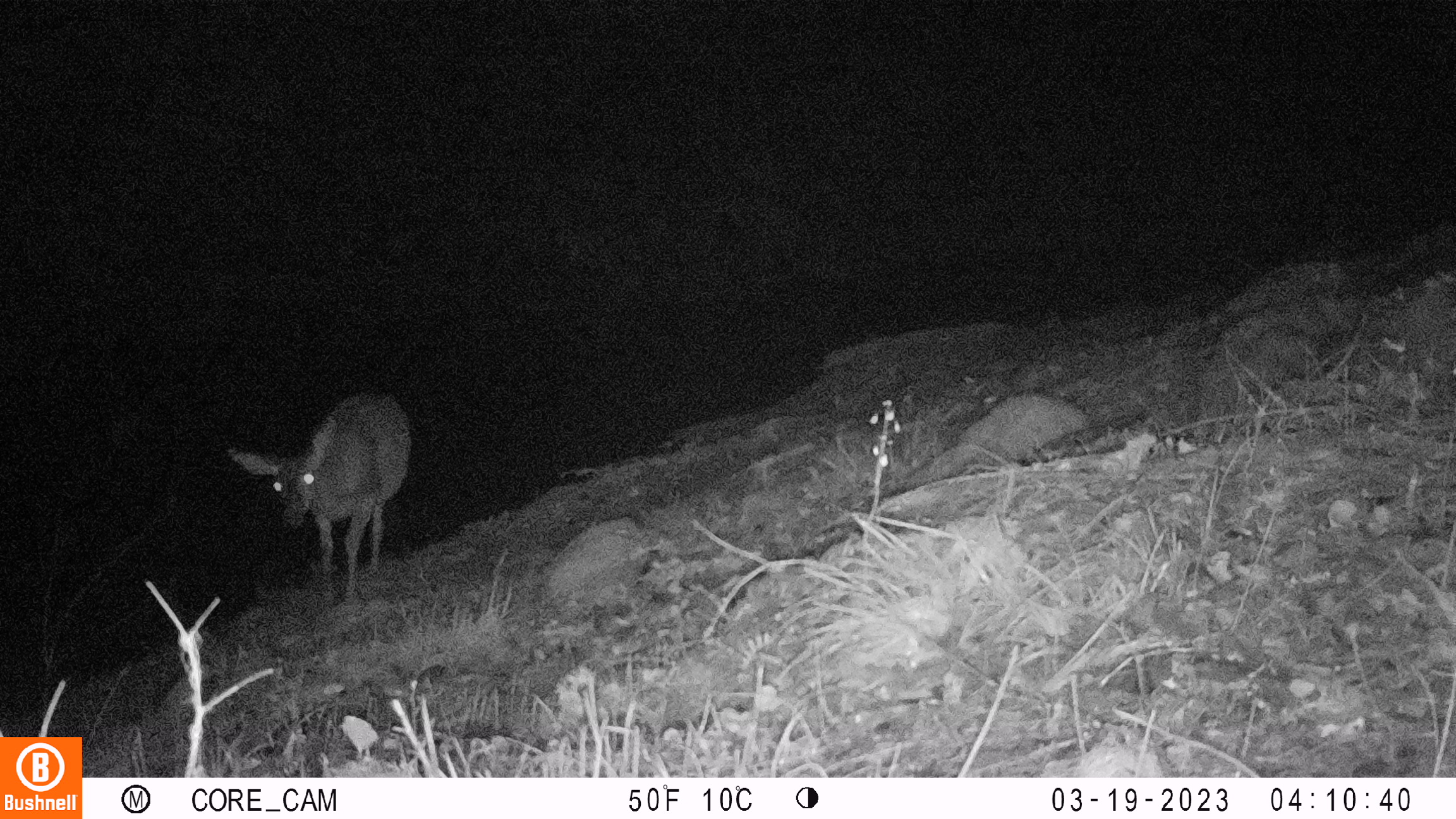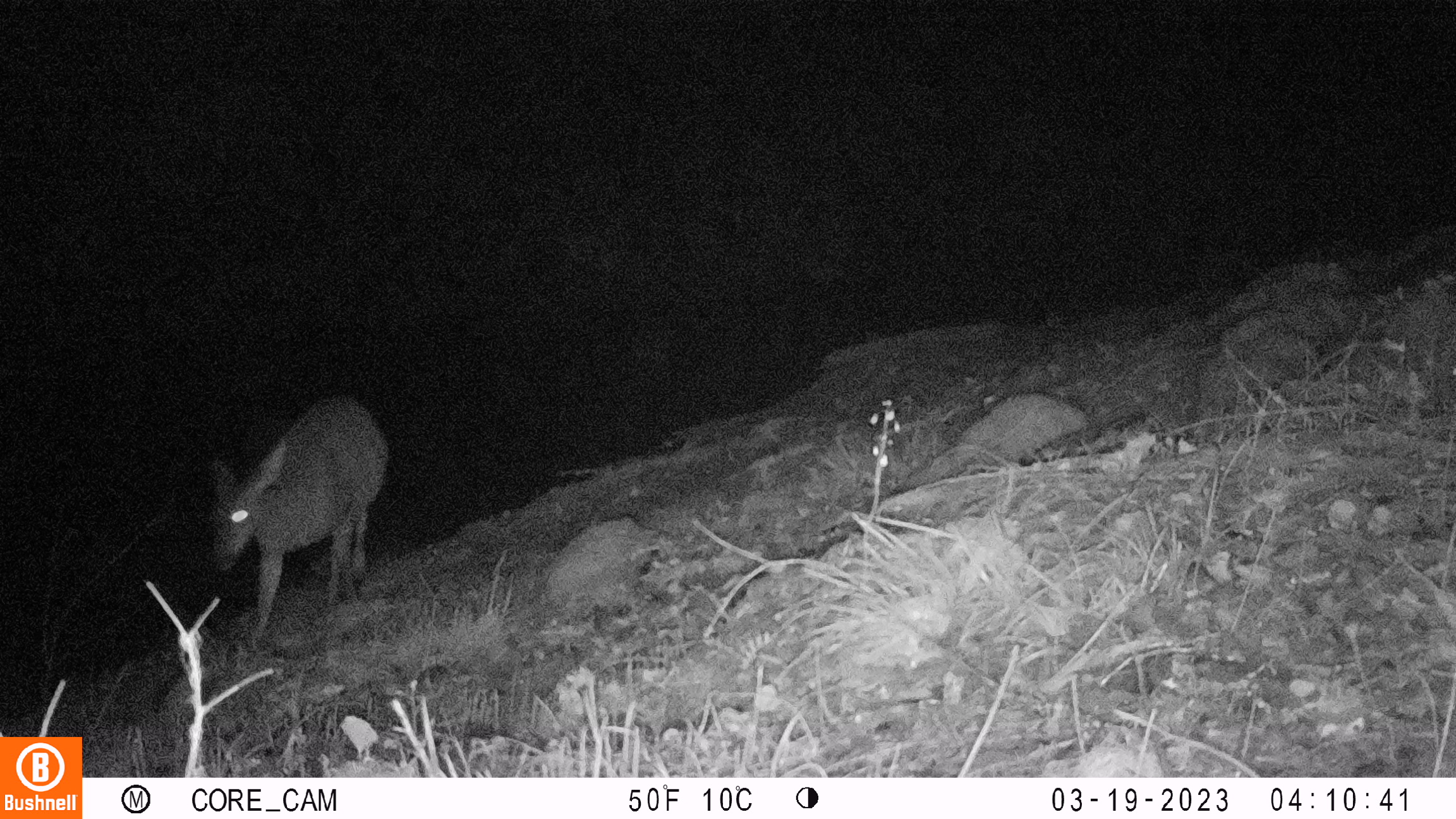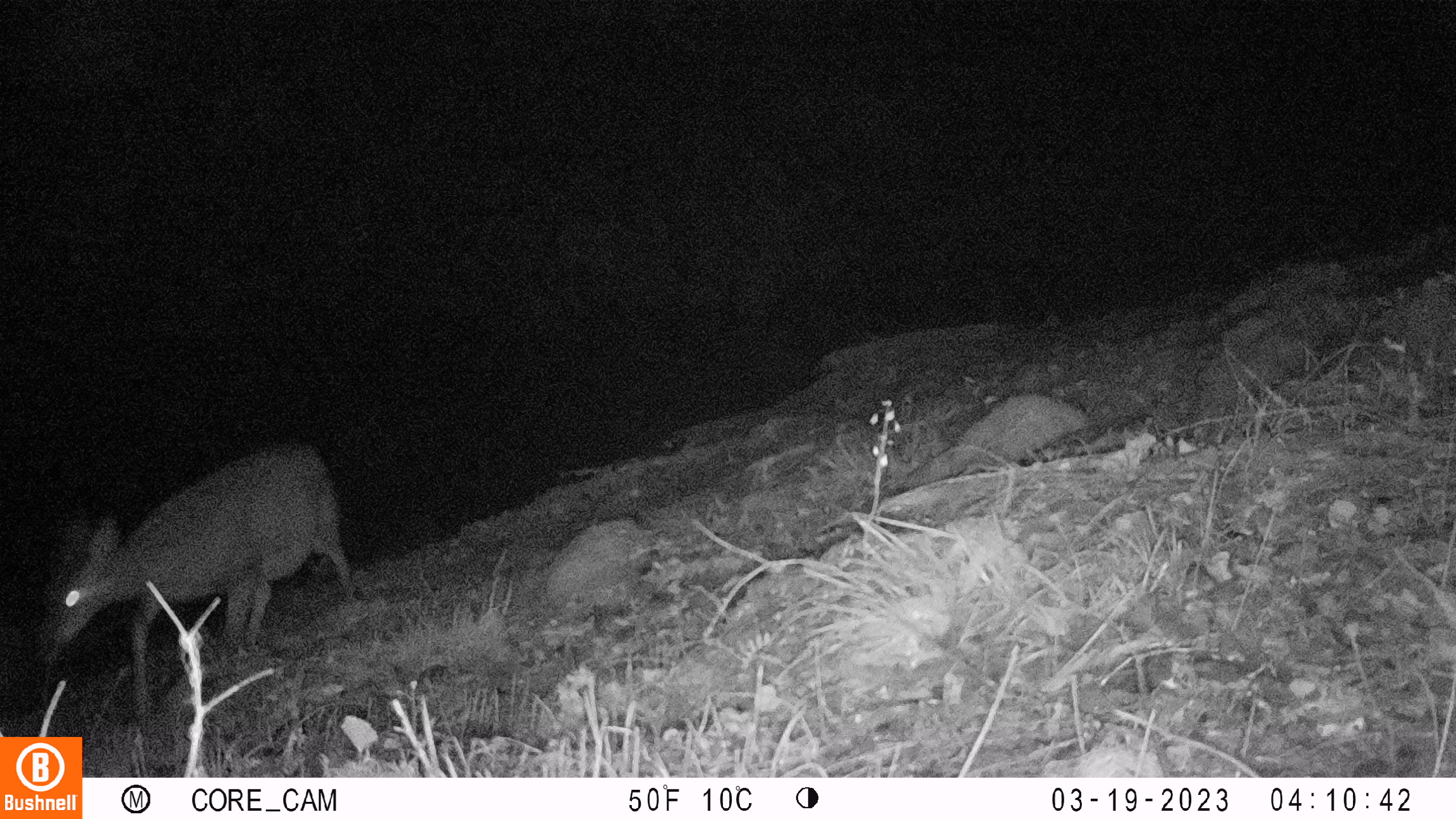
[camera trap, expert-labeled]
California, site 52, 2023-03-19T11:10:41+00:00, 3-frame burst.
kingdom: Animalia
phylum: Chordata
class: Mammalia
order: Artiodactyla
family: Cervidae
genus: Odocoileus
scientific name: Odocoileus hemionus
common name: mule deer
Mule deer (Odocoileus hemionus).